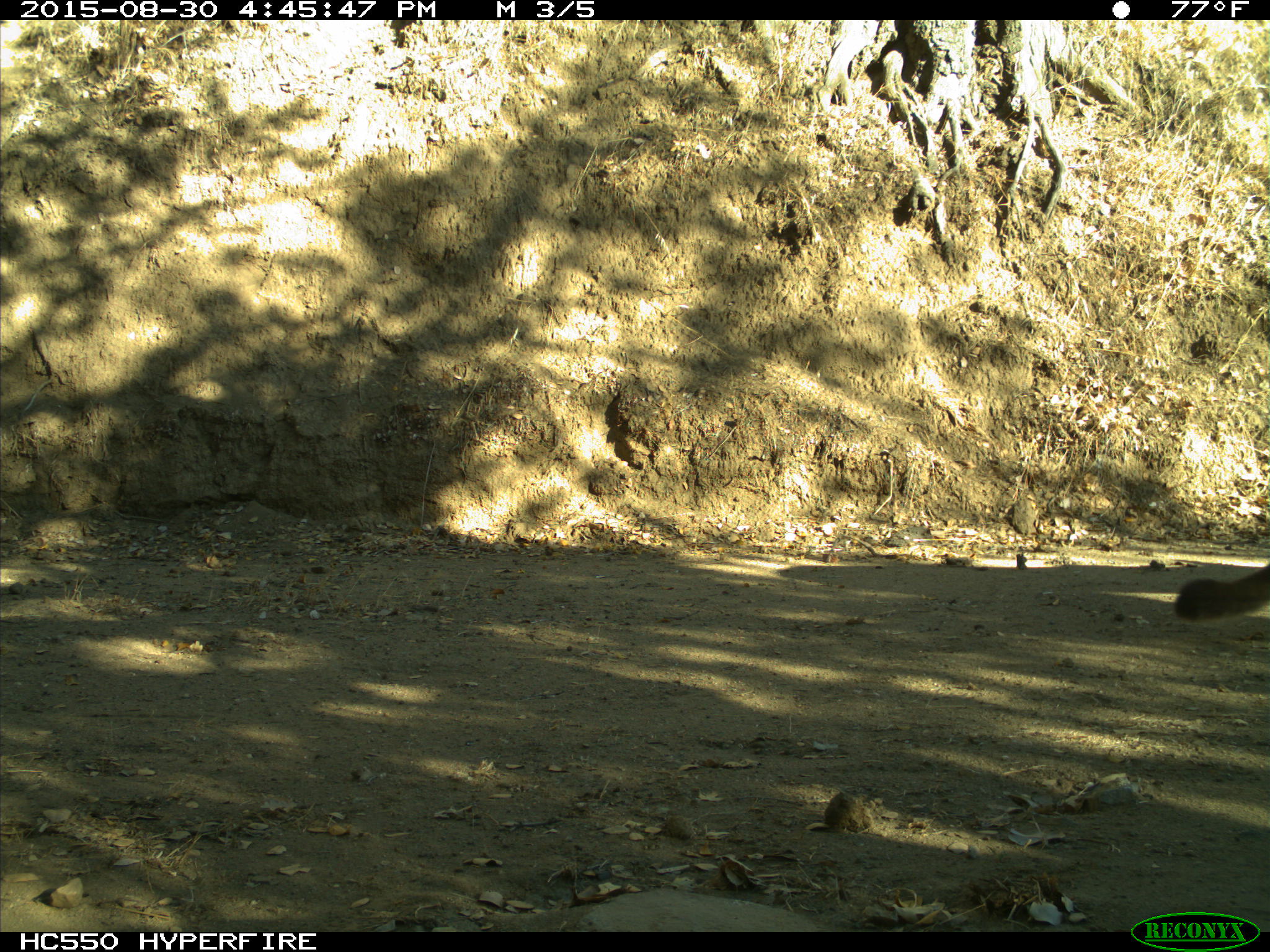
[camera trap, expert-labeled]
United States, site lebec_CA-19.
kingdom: Animalia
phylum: Chordata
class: Mammalia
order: Carnivora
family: Felidae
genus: Puma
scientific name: Puma concolor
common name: mountain lion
Puma concolor (mountain lion).